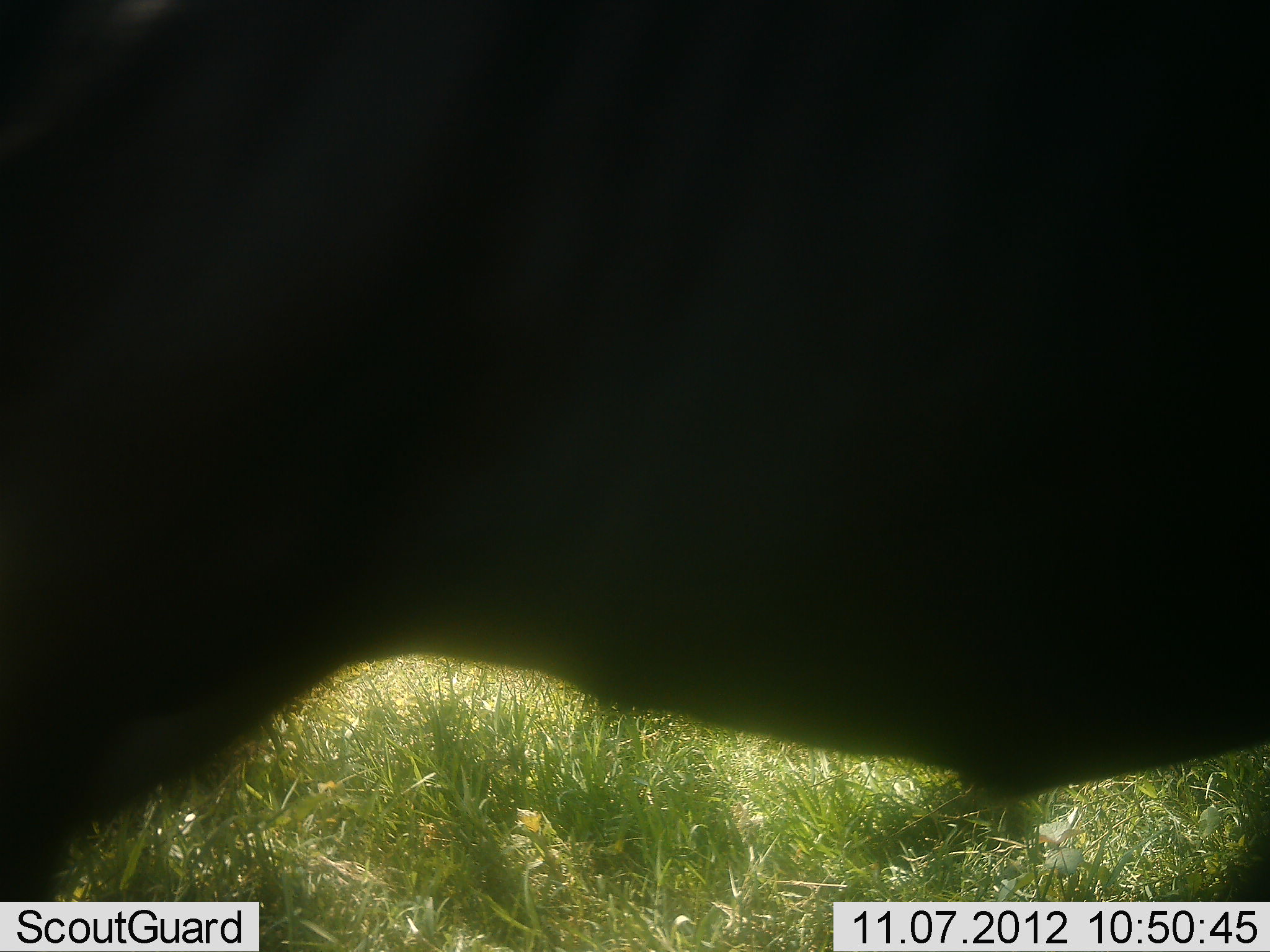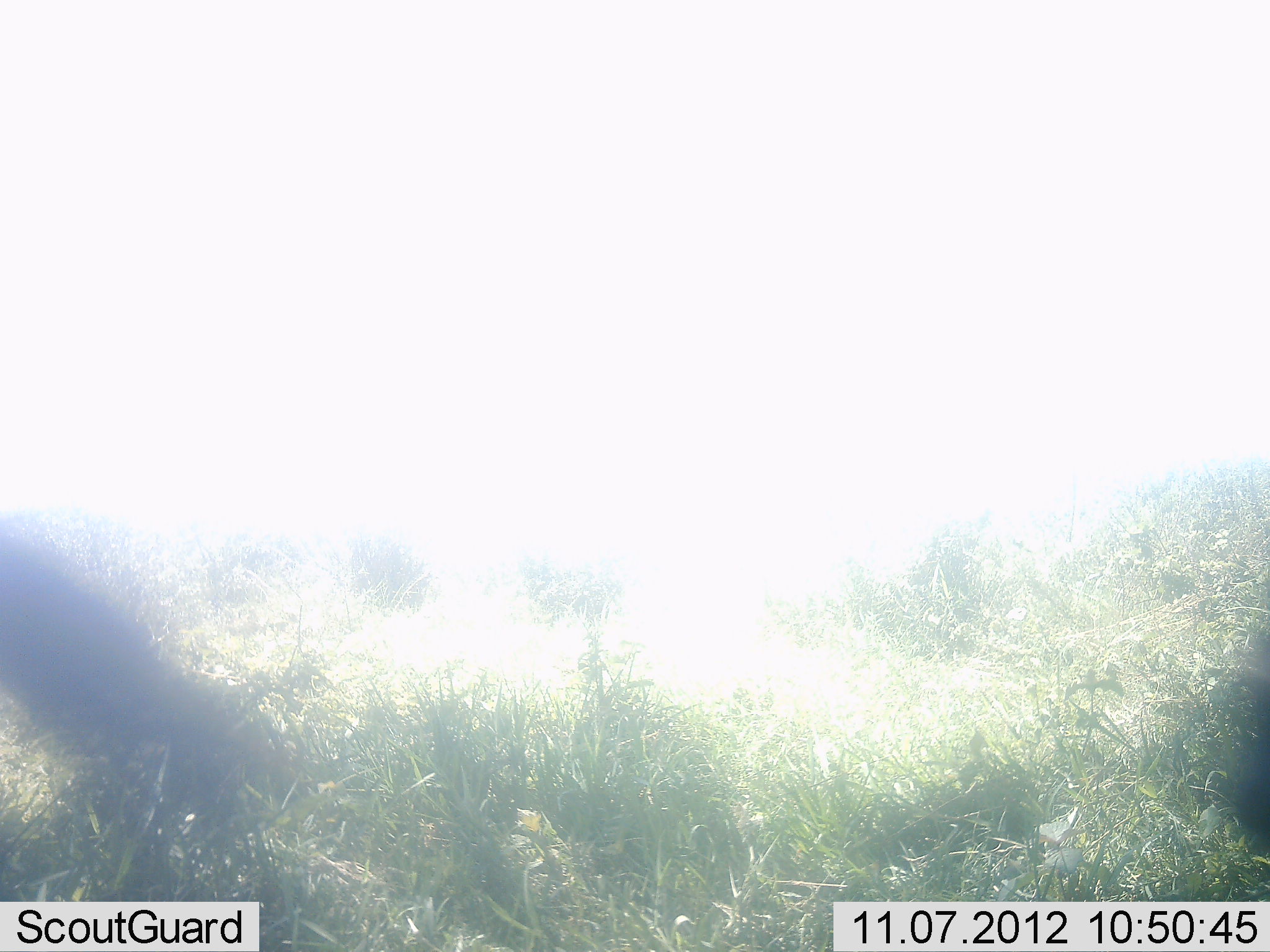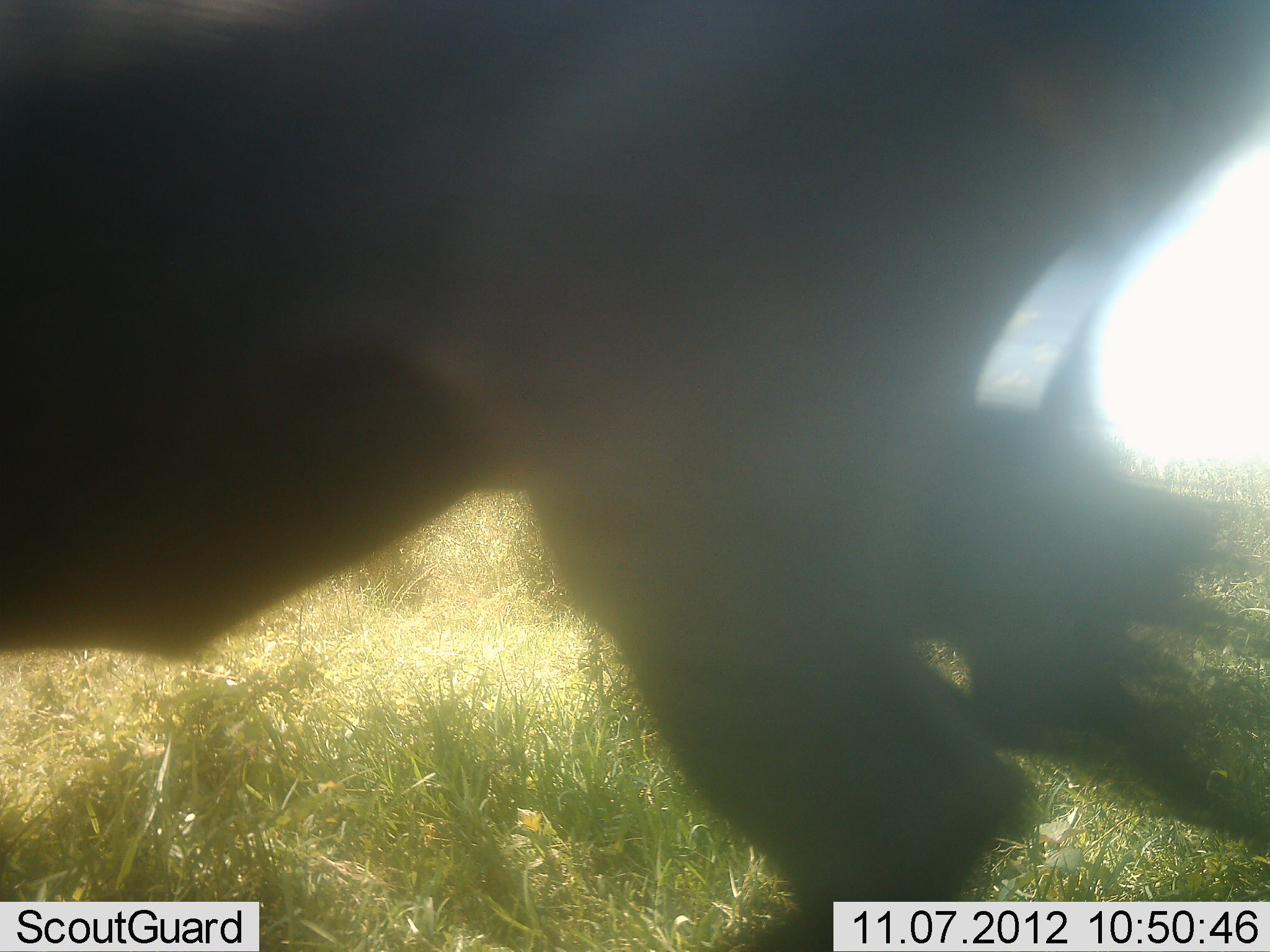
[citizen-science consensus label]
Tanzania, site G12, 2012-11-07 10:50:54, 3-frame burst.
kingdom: Animalia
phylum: Chordata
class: Mammalia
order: Artiodactyla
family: Bovidae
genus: Connochaetes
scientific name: Connochaetes taurinus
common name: blue wildebeest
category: wildebeest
Wildebeest (blue wildebeest) (Connochaetes taurinus), count 1. Behavior (volunteer vote fractions): standing 10%, resting 0%, moving 90%, interacting 0%. Young present (vote fraction): 0%. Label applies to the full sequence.